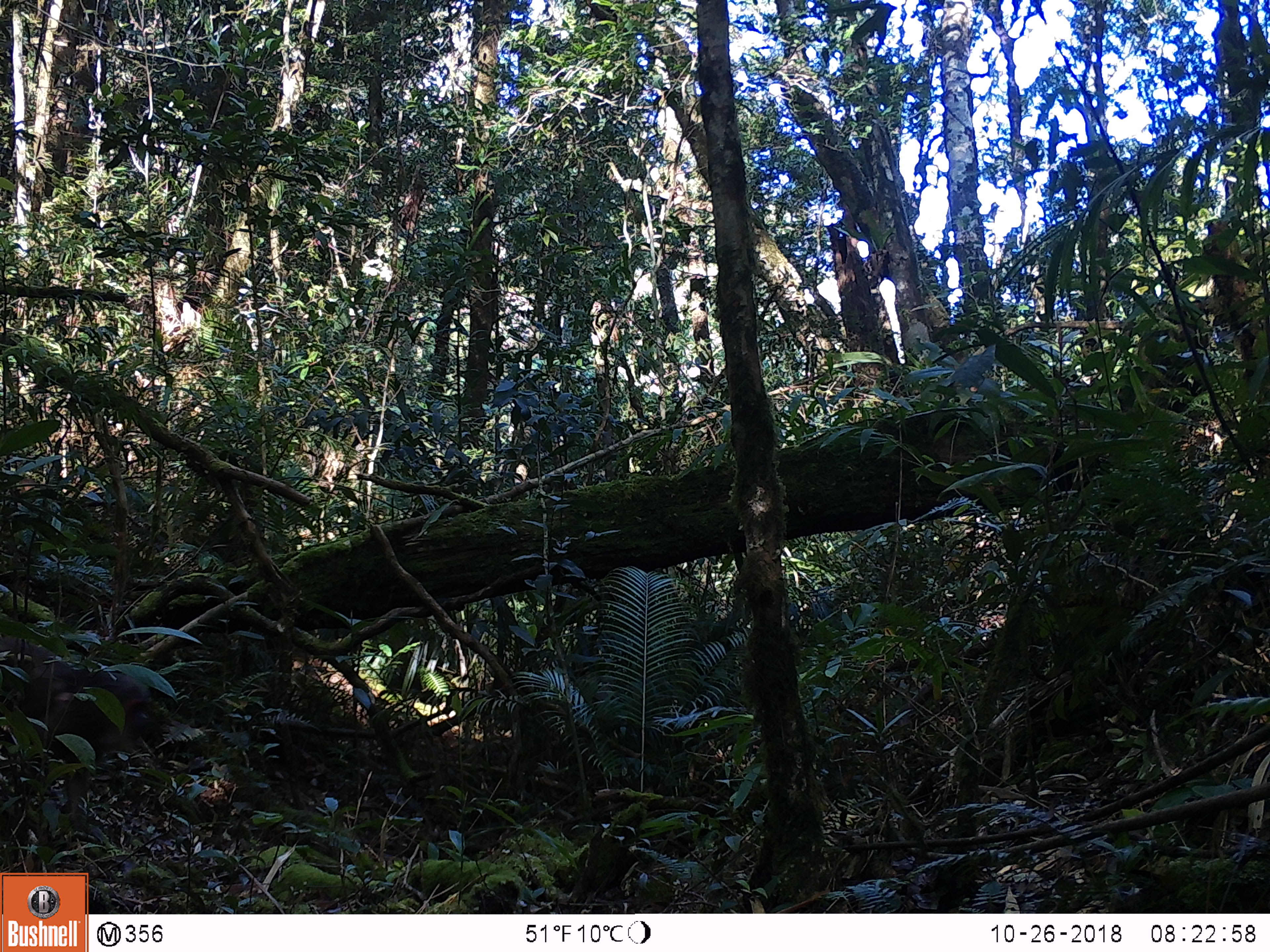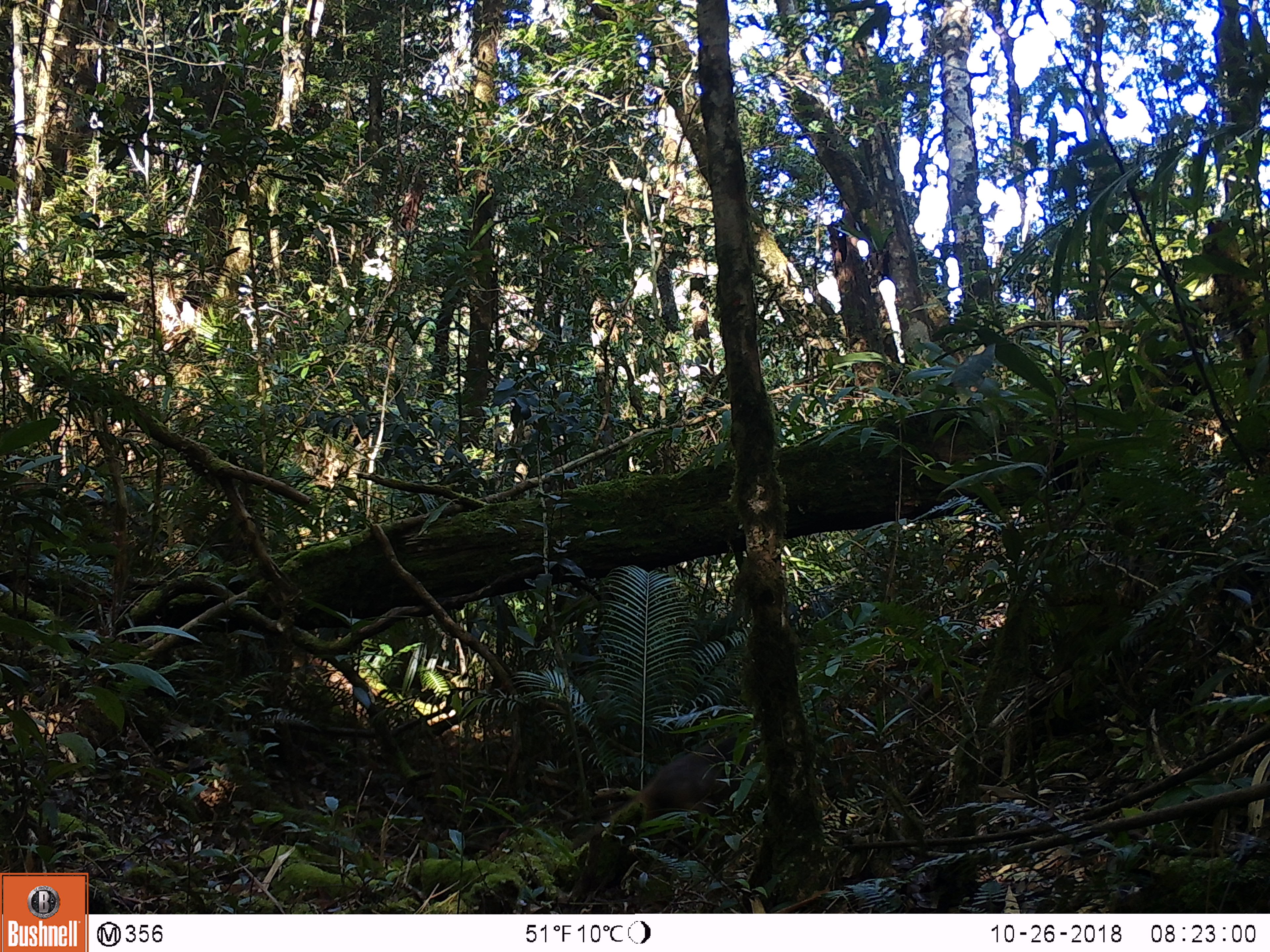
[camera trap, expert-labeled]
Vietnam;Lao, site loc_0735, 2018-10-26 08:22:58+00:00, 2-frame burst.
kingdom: Animalia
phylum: Chordata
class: Mammalia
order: Primates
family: Cercopithecidae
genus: Macaca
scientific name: Macaca arctoides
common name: stump-tailed macaque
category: stump tailed macaque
Stump tailed macaque (stump-tailed macaque) (Macaca arctoides). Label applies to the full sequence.